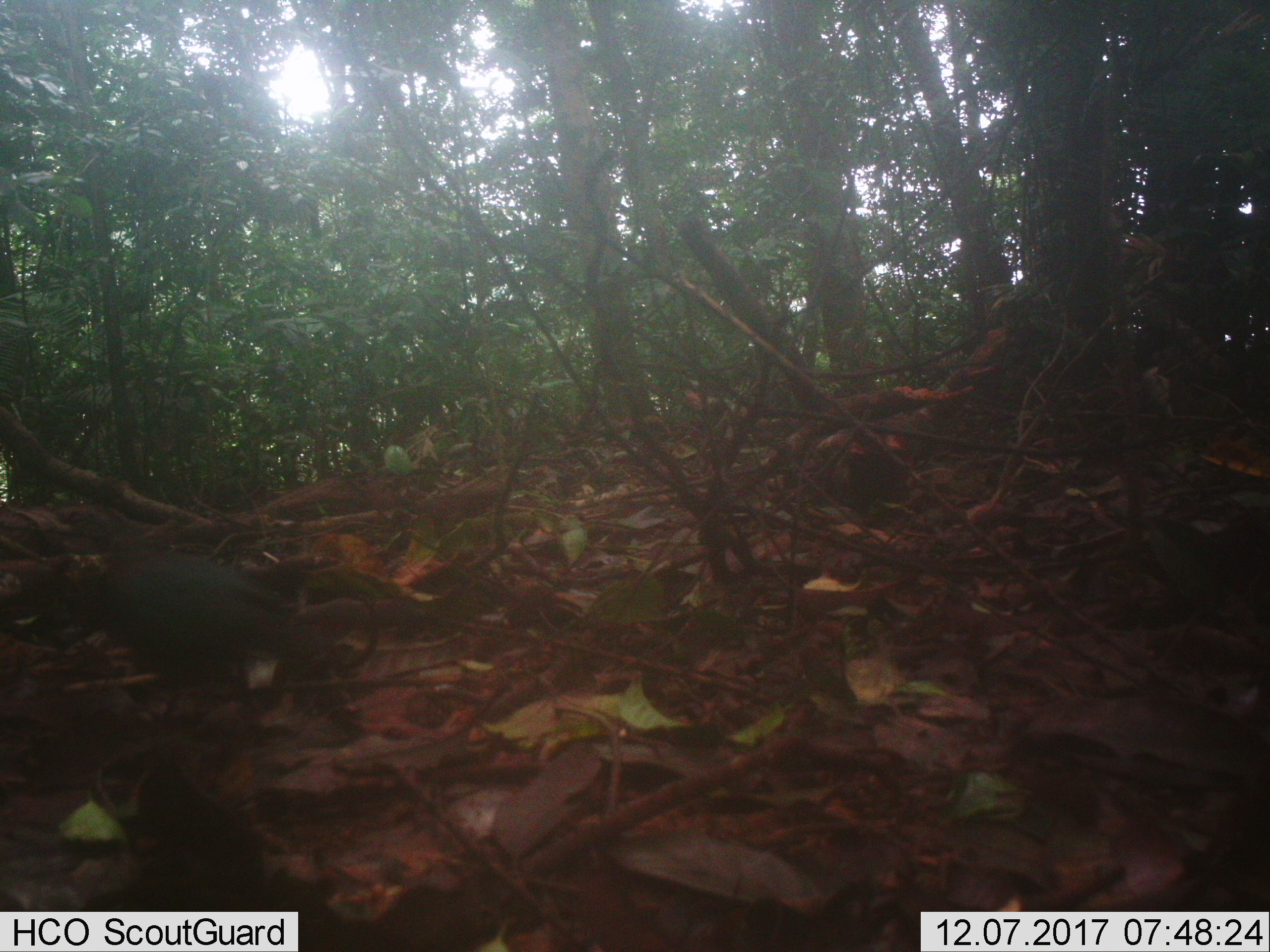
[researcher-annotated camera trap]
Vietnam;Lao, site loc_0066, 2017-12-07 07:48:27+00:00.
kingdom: Animalia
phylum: Chordata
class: Aves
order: Columbiformes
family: Columbidae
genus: Chalcophaps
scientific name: Chalcophaps indica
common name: emerald dove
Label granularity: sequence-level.